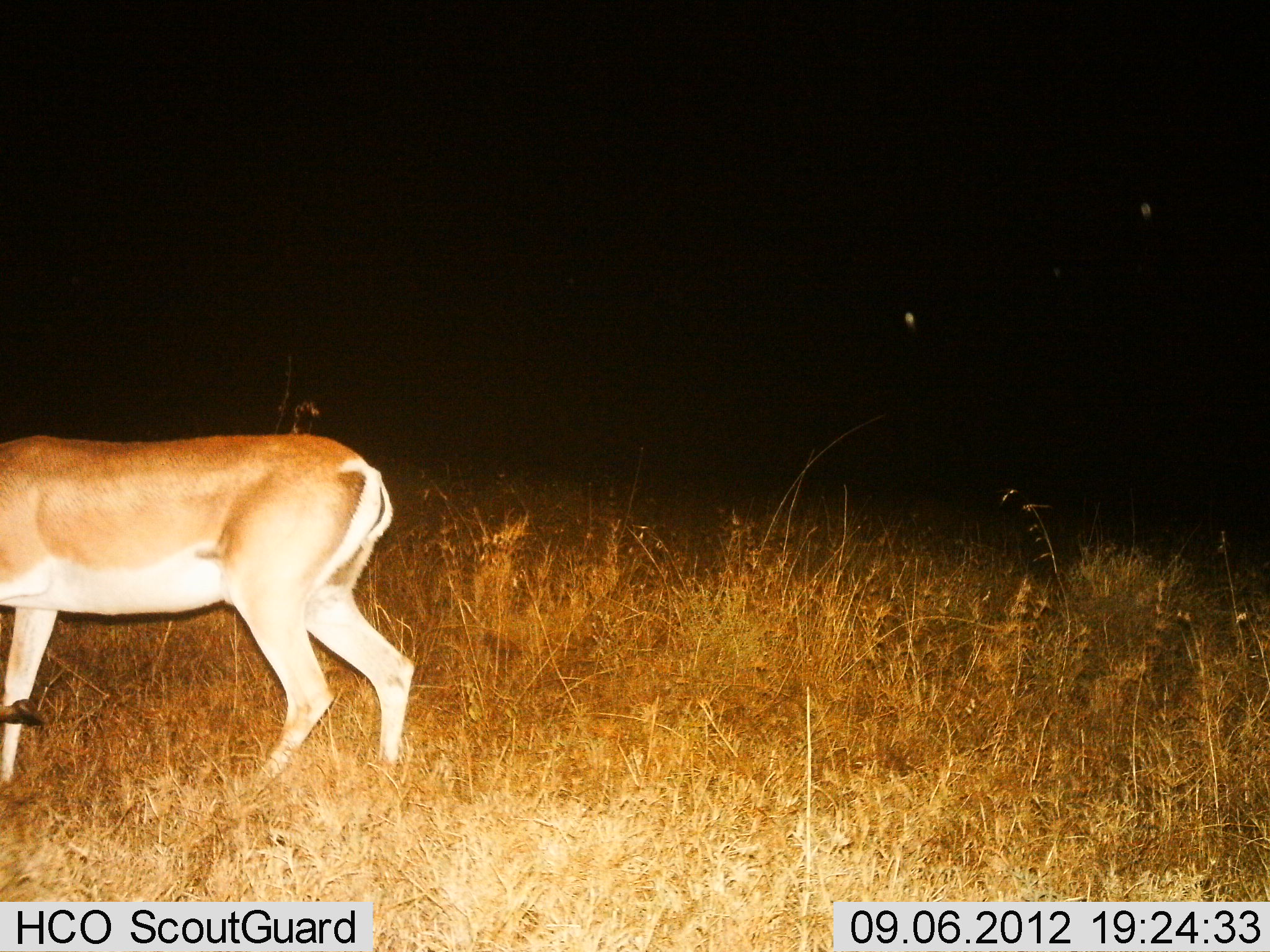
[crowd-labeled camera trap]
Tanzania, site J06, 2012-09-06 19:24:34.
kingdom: Animalia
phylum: Chordata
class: Mammalia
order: Artiodactyla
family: Bovidae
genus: Nanger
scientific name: Nanger granti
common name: grant's gazelle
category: gazellegrants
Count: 1.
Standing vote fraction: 40%.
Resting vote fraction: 0%.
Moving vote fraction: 60%.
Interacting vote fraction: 0%.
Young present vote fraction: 0%.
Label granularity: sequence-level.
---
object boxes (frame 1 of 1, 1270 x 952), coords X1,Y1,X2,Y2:
animal: 0,432,420,787